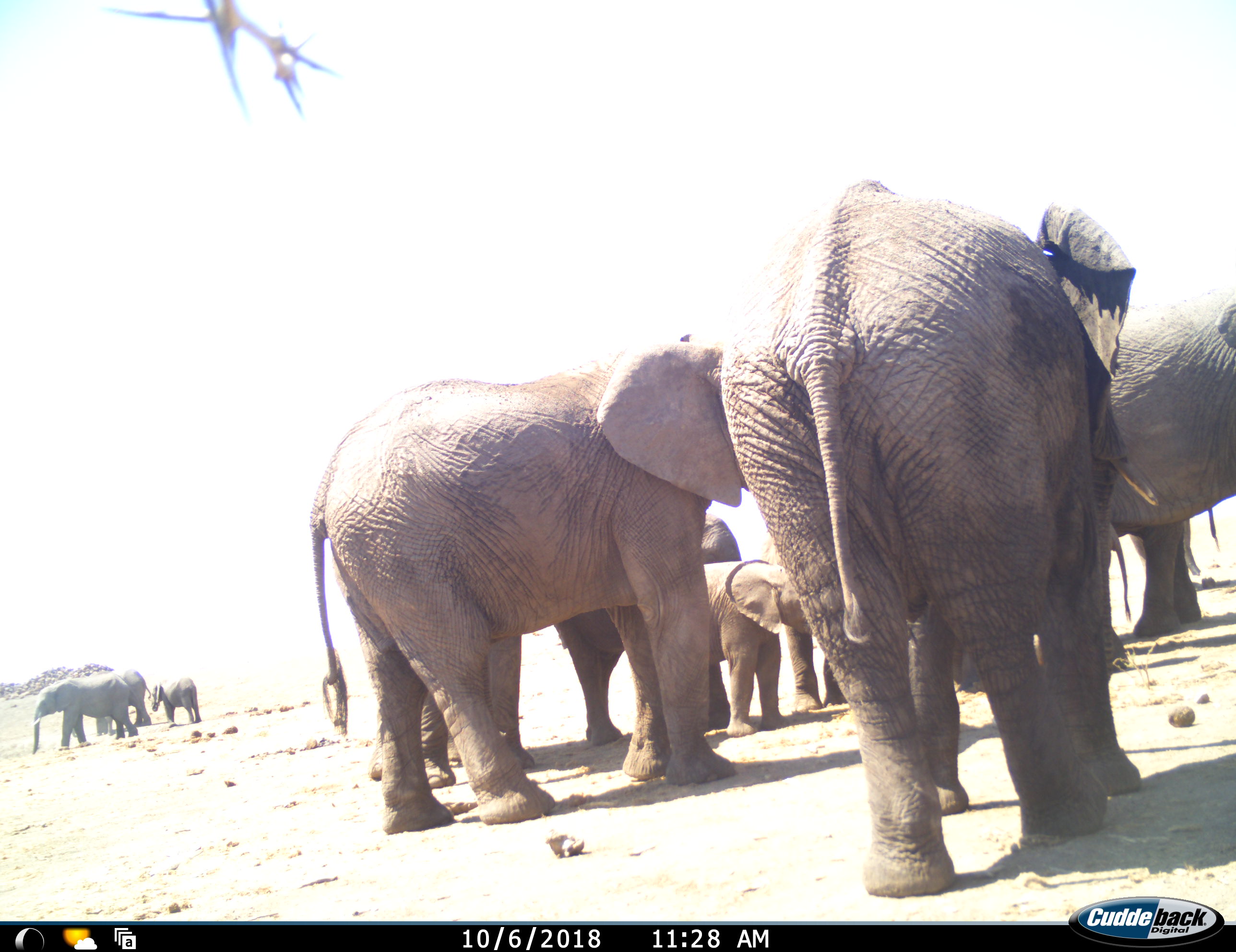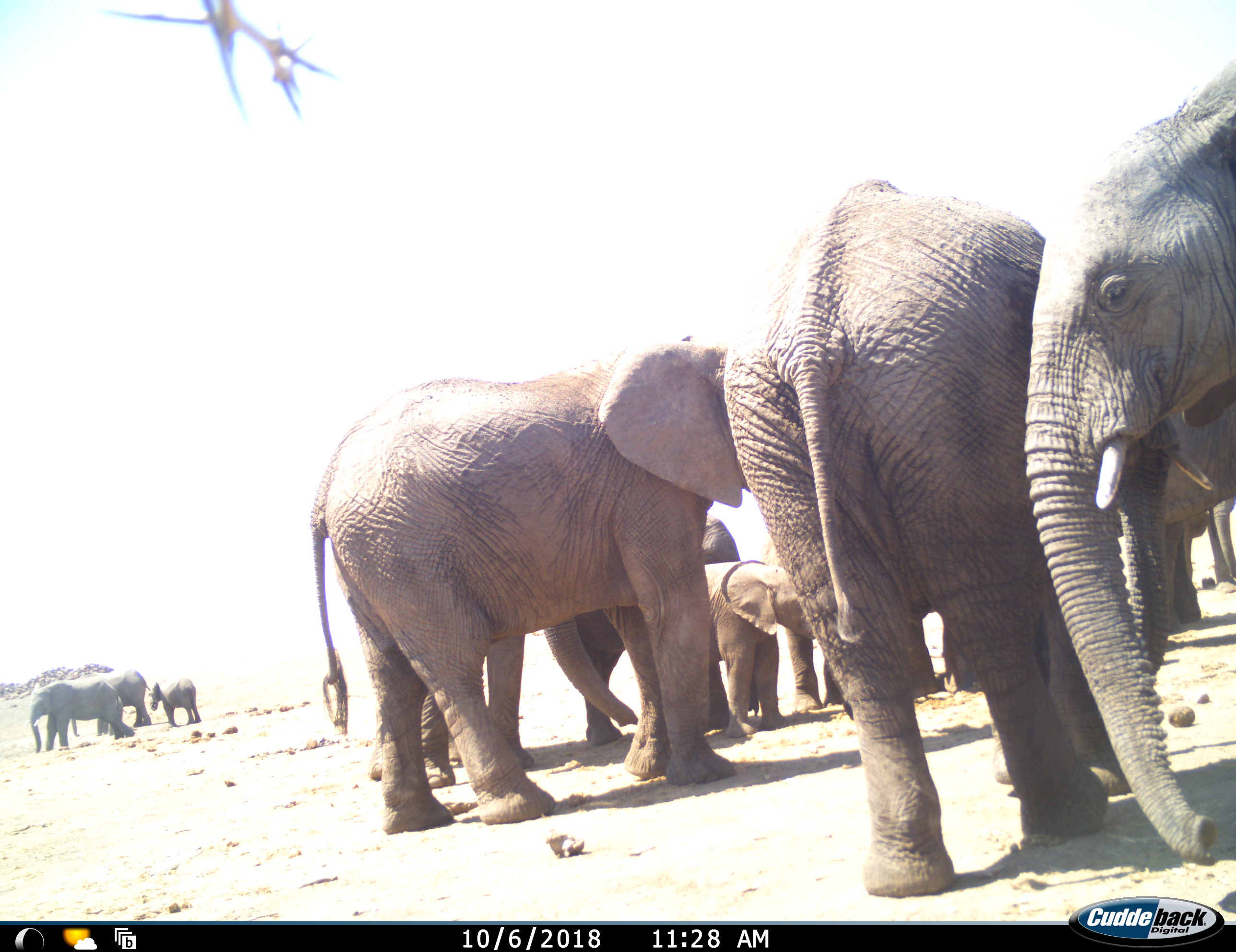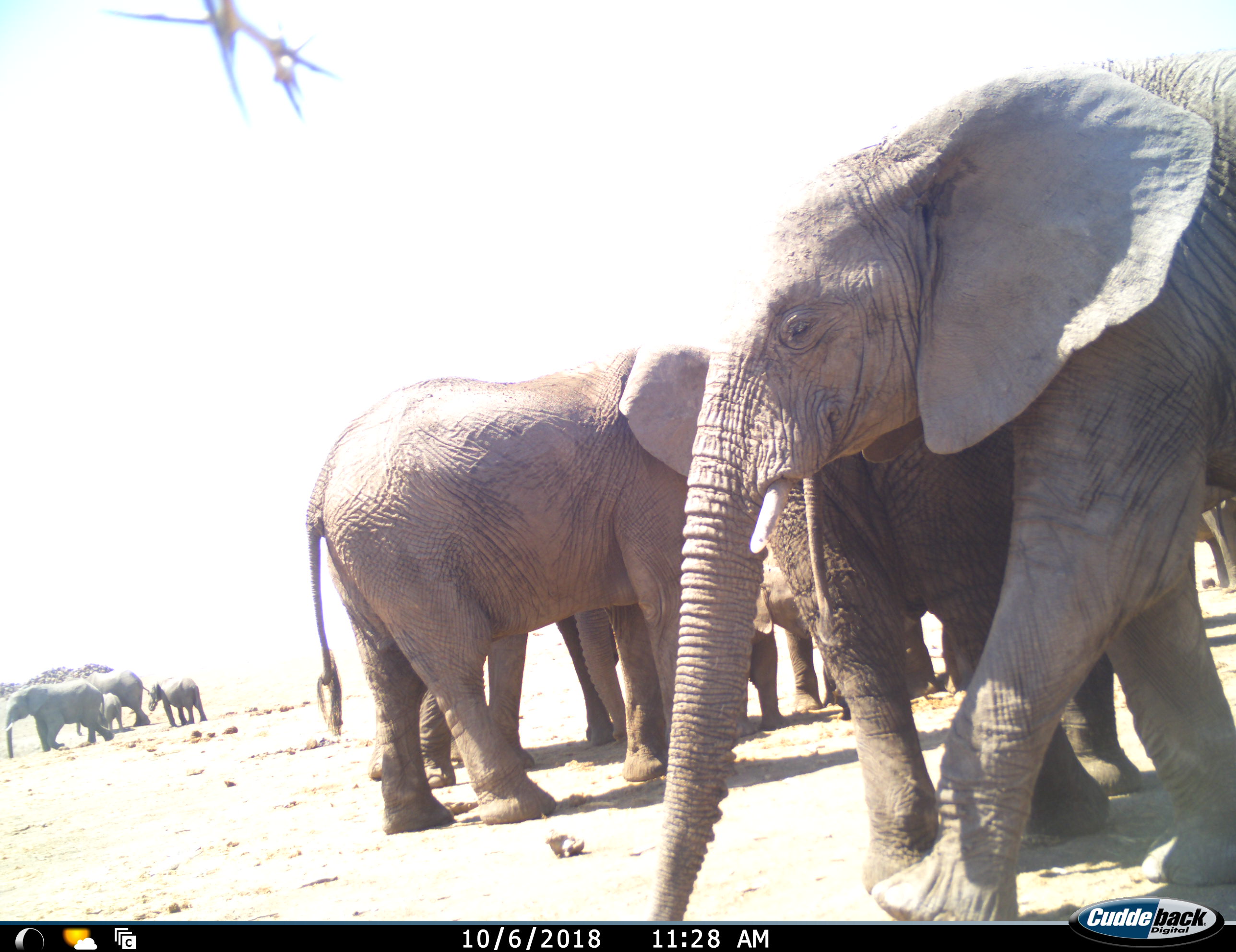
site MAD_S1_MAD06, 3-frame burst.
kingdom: Animalia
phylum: Chordata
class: Mammalia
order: Proboscidea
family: Elephantidae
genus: Loxodonta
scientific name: Loxodonta africana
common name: african bush elephant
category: elephant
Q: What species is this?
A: Elephant (african bush elephant) (Loxodonta africana).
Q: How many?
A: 10.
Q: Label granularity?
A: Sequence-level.